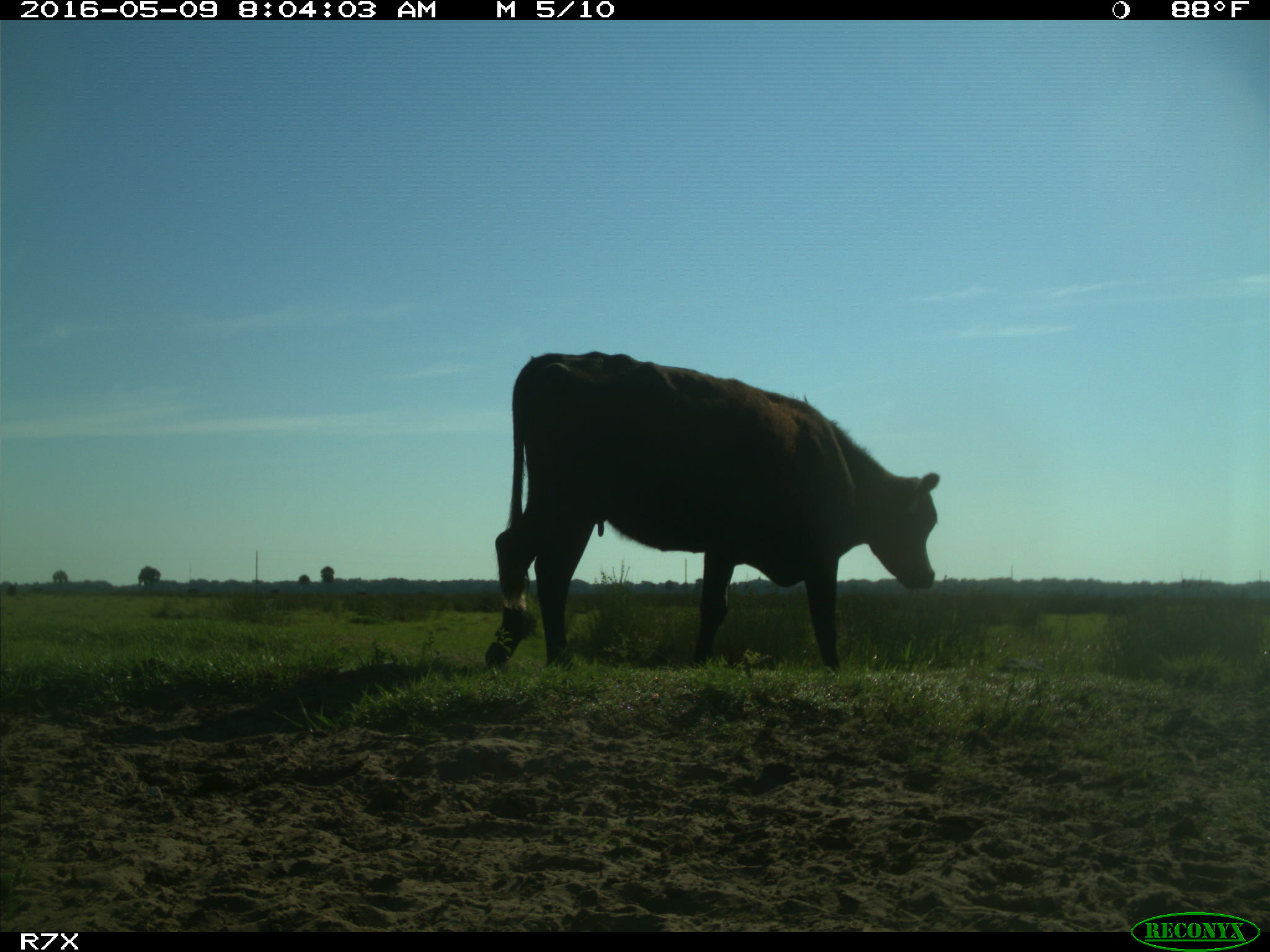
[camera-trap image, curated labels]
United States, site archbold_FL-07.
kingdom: Animalia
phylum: Chordata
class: Mammalia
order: Artiodactyla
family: Bovidae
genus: Bos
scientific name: Bos taurus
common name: domestic cow